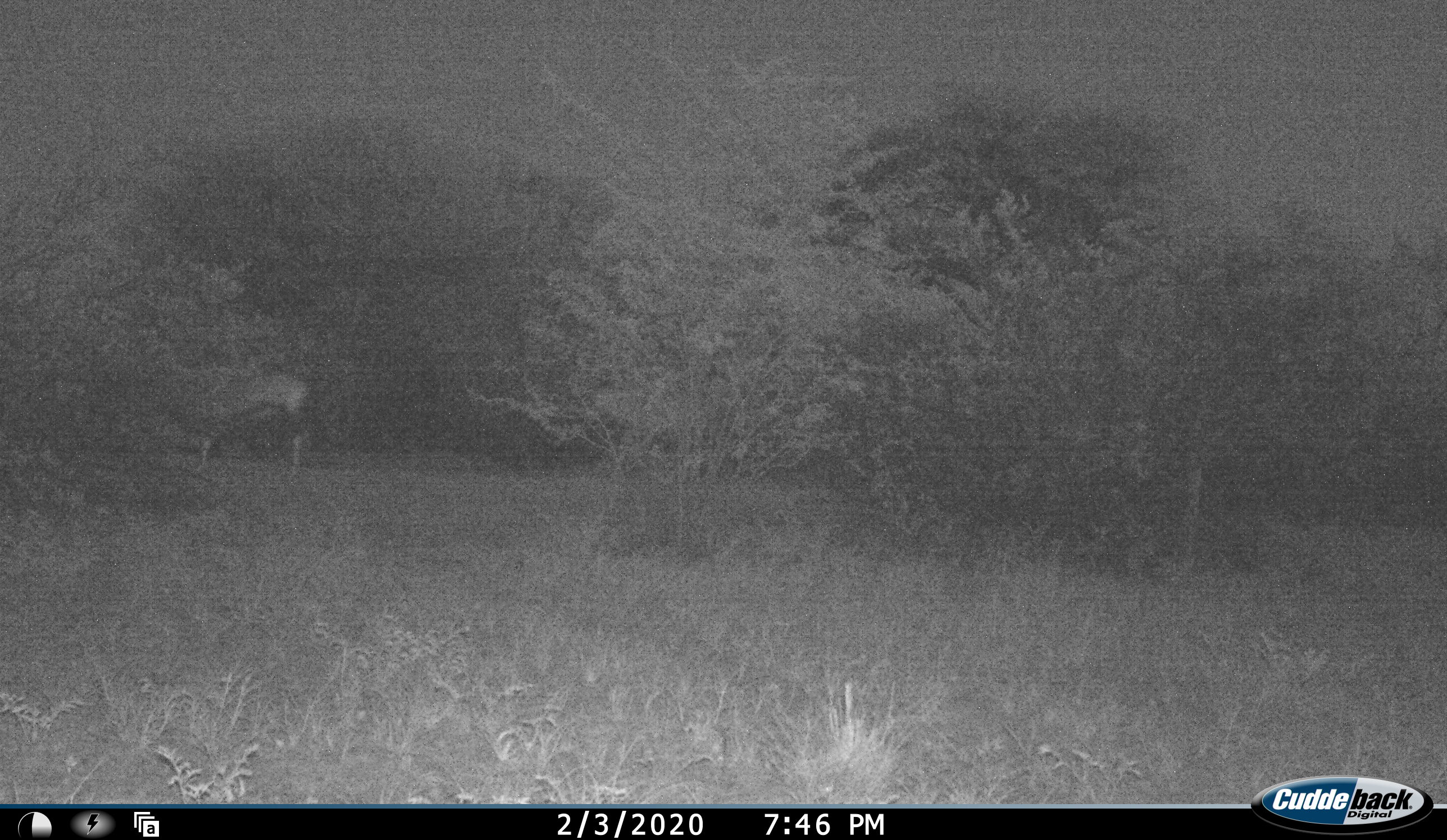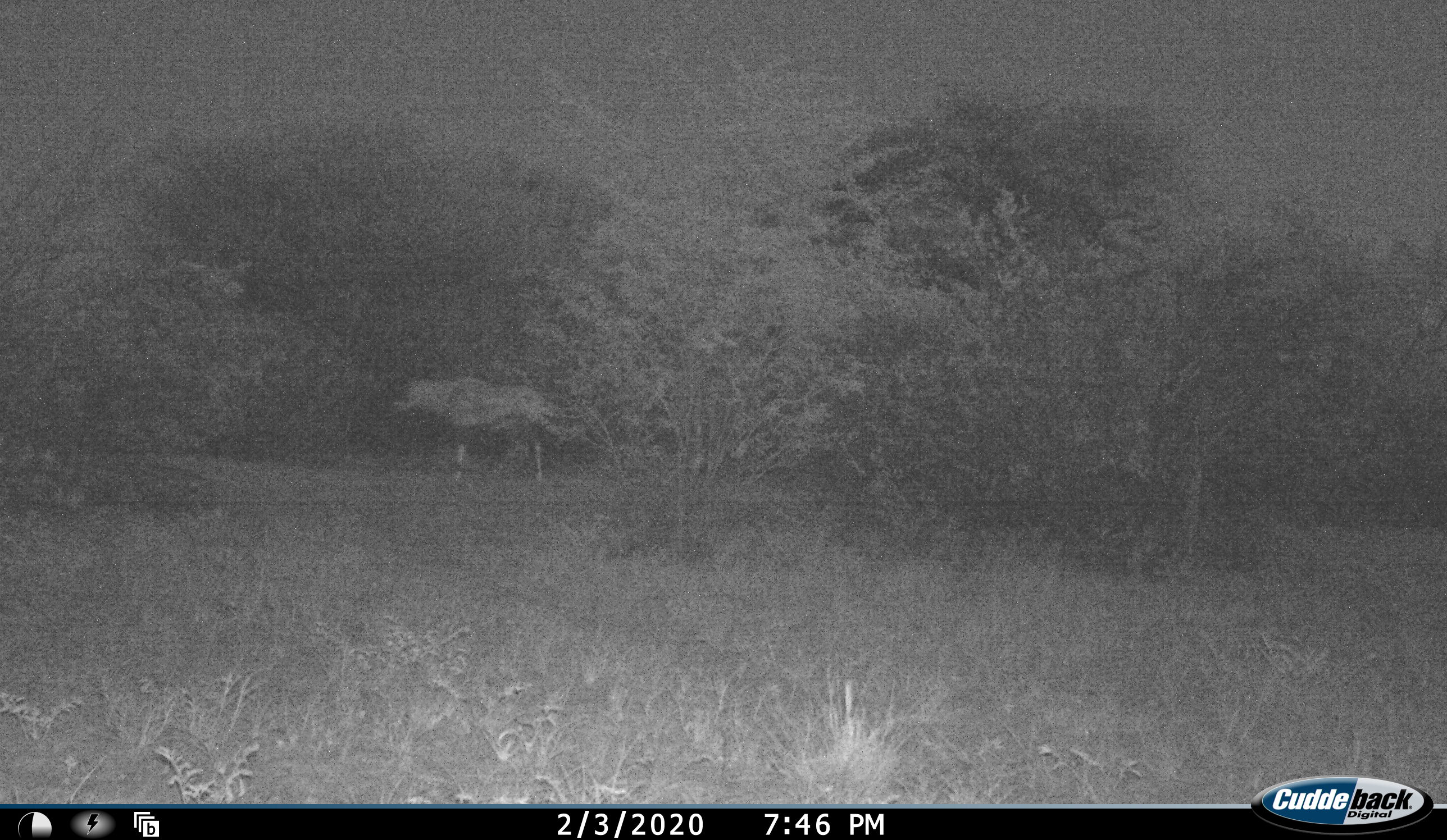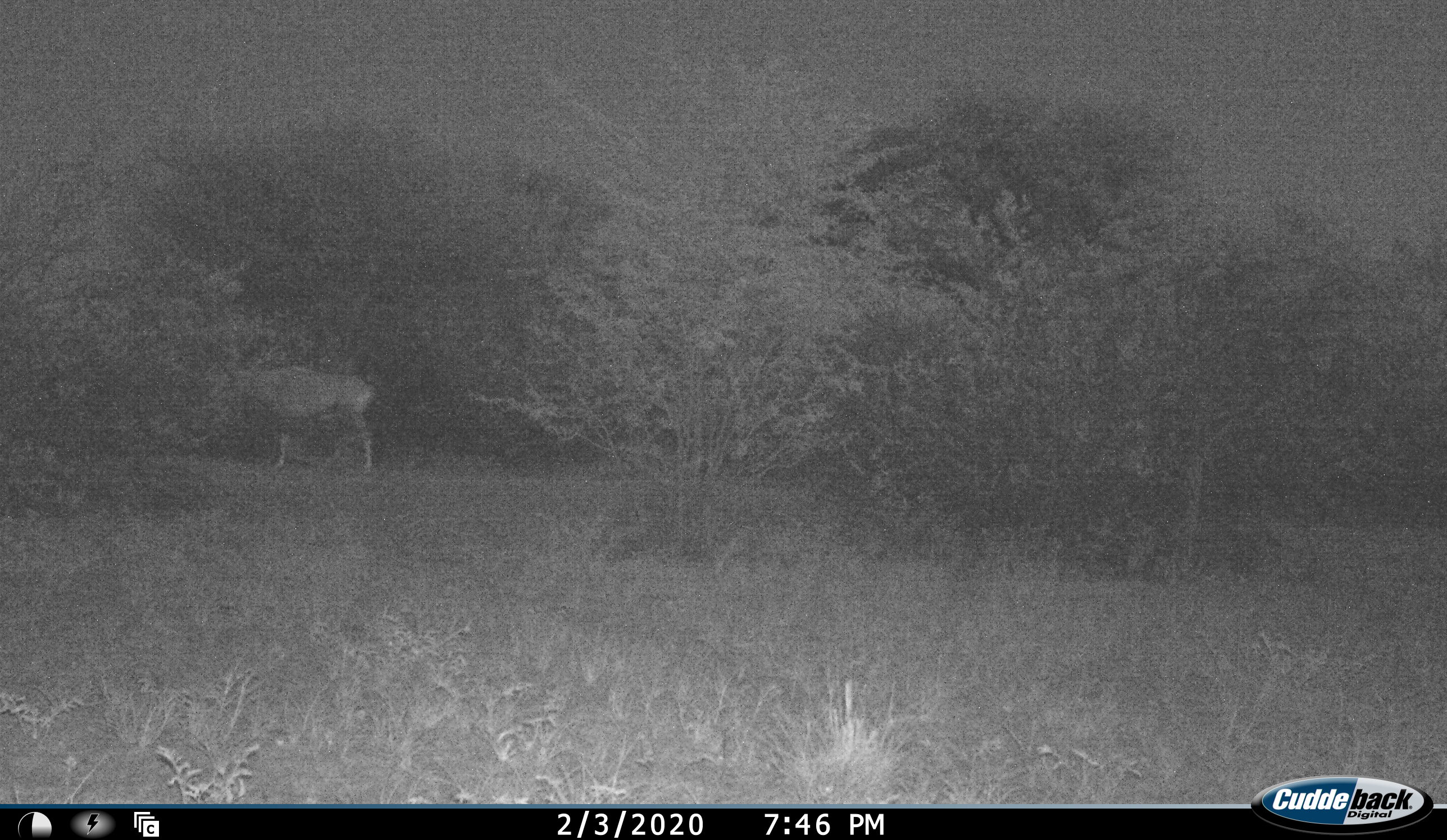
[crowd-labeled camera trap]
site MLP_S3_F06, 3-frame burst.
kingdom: Animalia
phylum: Chordata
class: Mammalia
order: Artiodactyla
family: Bovidae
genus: Oryx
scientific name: Oryx gazella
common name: gemsbok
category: oryx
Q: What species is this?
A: Oryx (gemsbok) (Oryx gazella).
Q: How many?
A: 1.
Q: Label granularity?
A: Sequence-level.